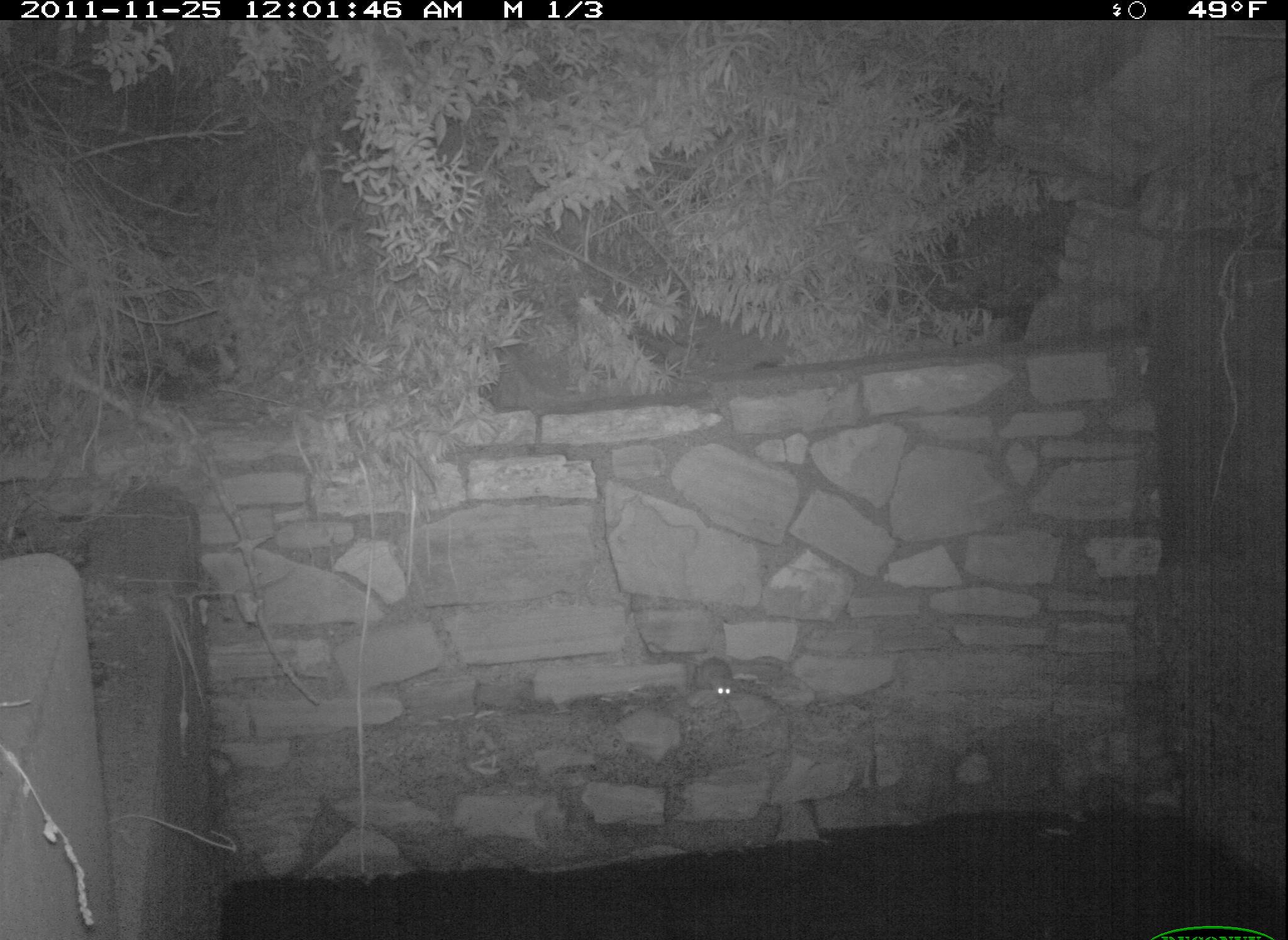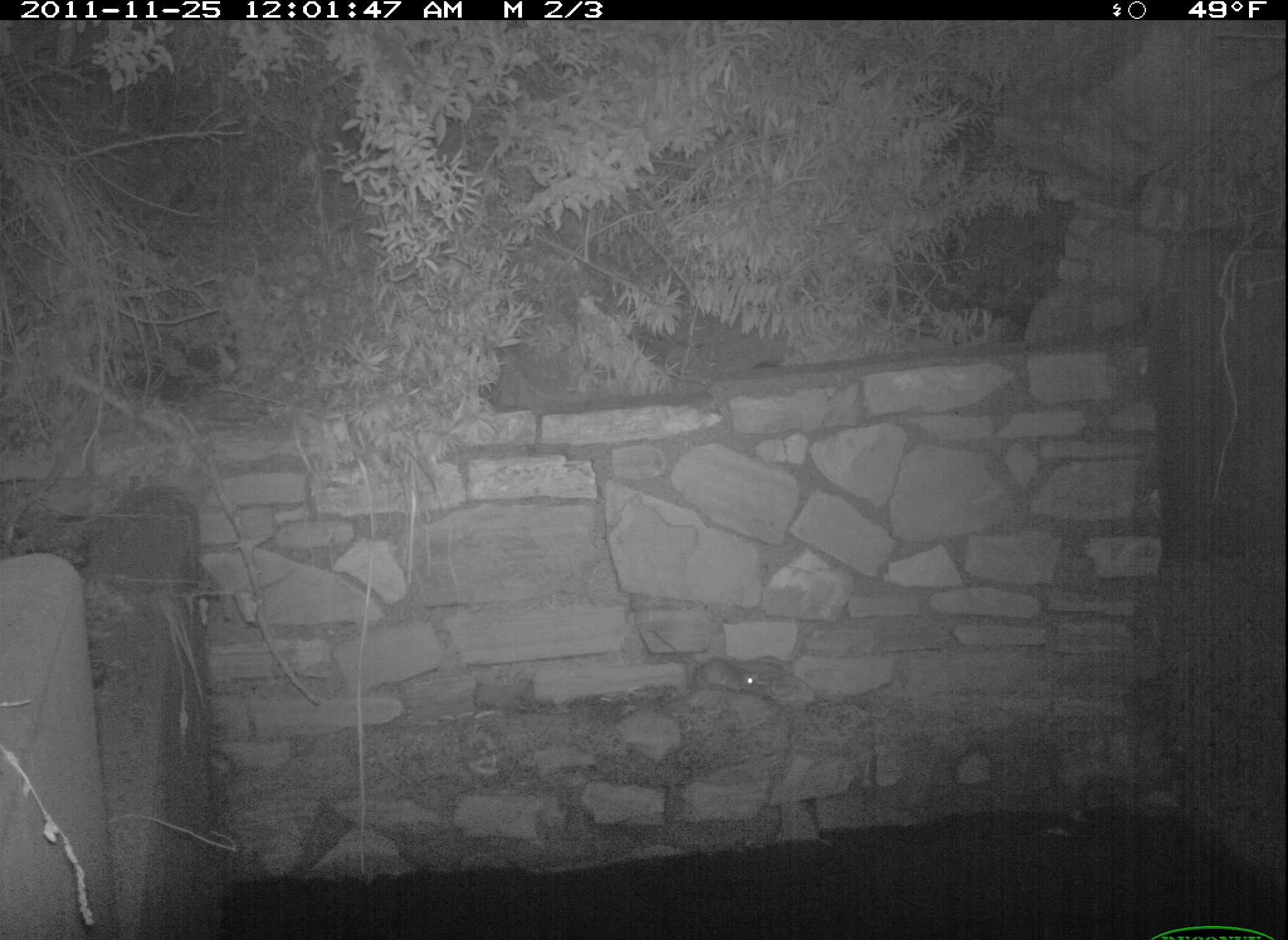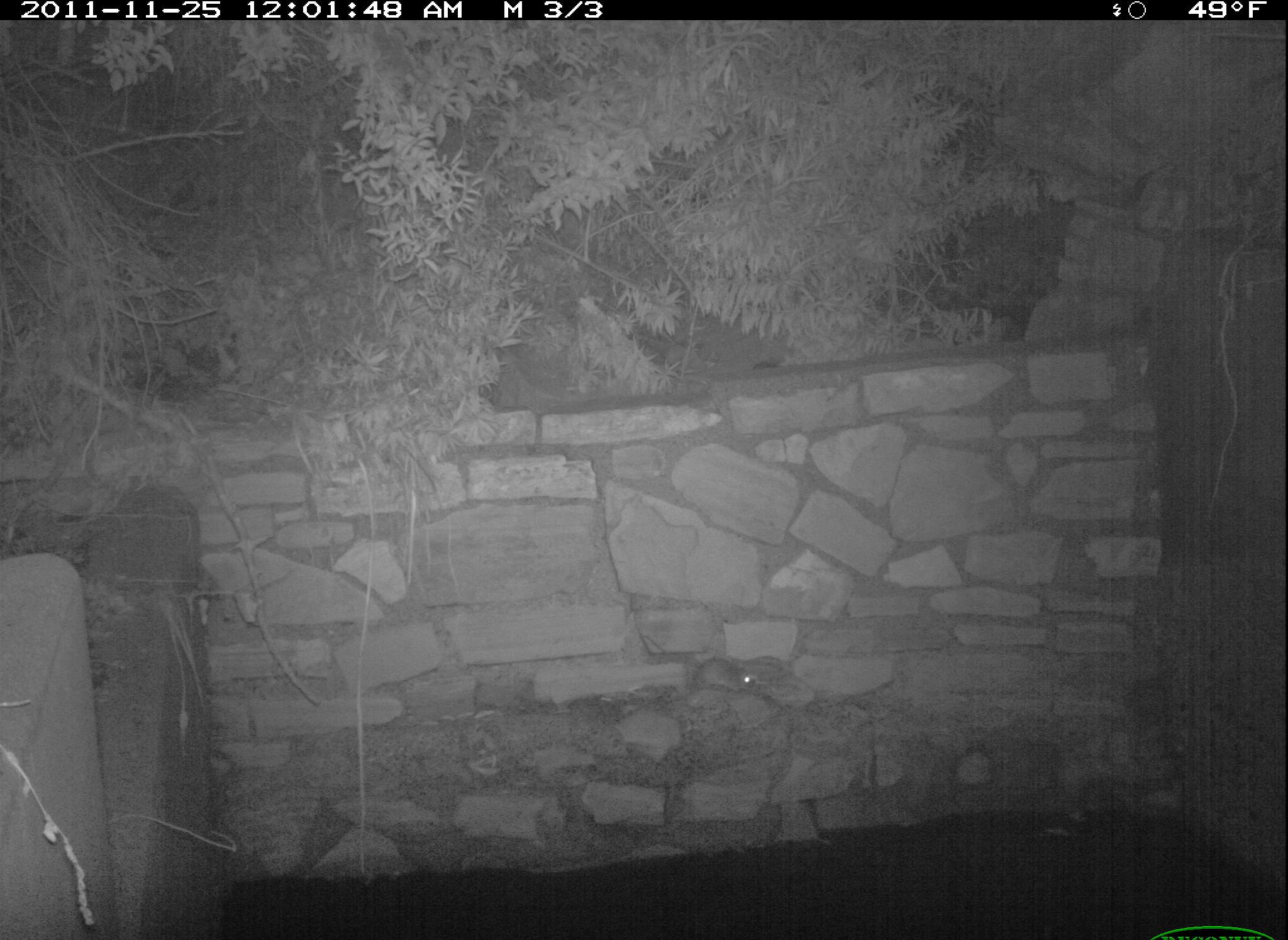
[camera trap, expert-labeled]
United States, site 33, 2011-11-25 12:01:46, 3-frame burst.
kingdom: Animalia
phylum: Chordata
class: Mammalia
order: Rodentia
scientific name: Rodentia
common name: rodent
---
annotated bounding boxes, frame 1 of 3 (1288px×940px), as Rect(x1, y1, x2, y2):
rodent: Rect(683, 651, 742, 710)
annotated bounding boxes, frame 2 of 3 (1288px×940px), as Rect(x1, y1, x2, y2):
rodent: Rect(678, 651, 791, 704)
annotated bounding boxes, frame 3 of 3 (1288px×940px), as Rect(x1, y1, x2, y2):
rodent: Rect(683, 641, 789, 715)